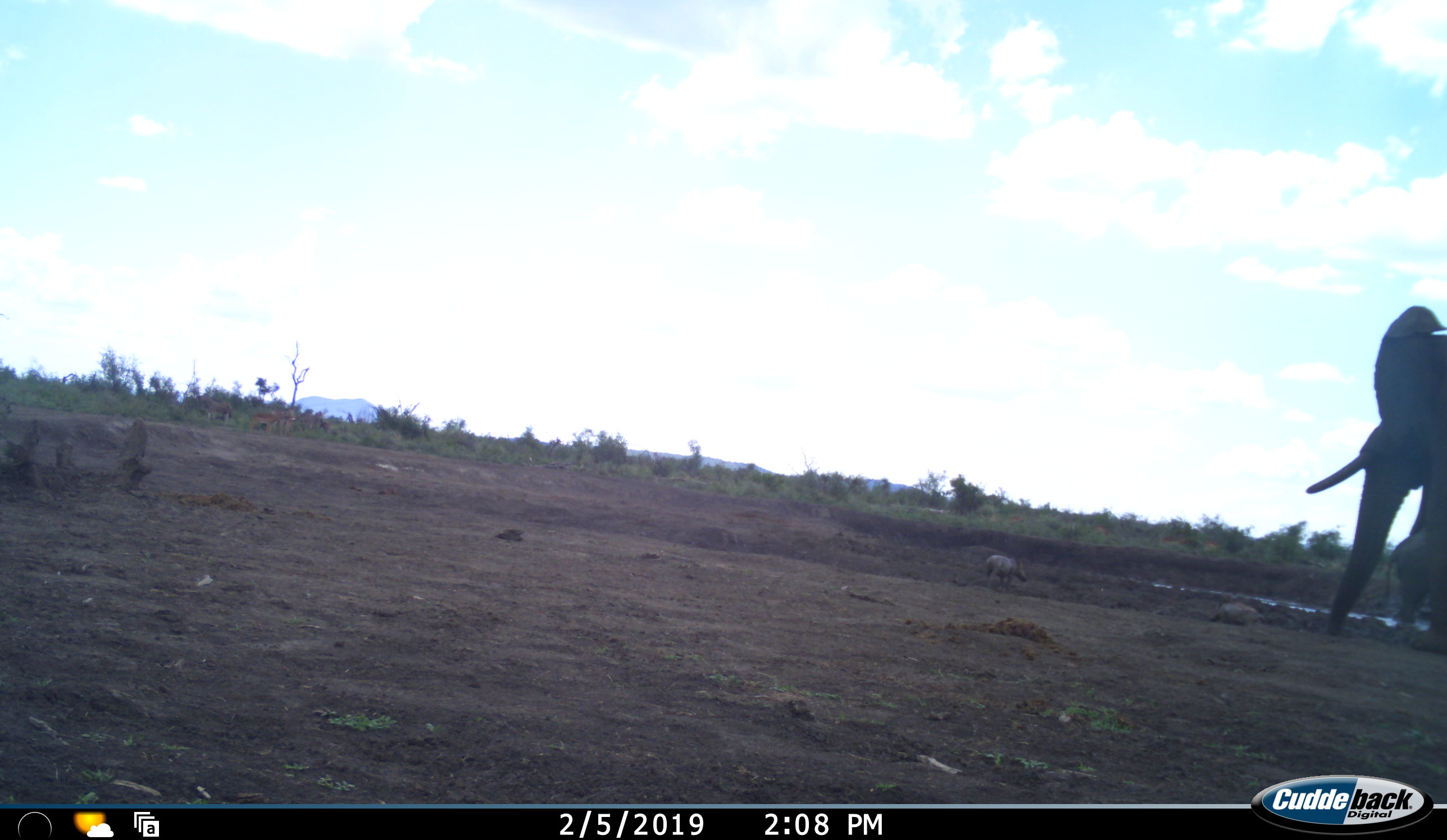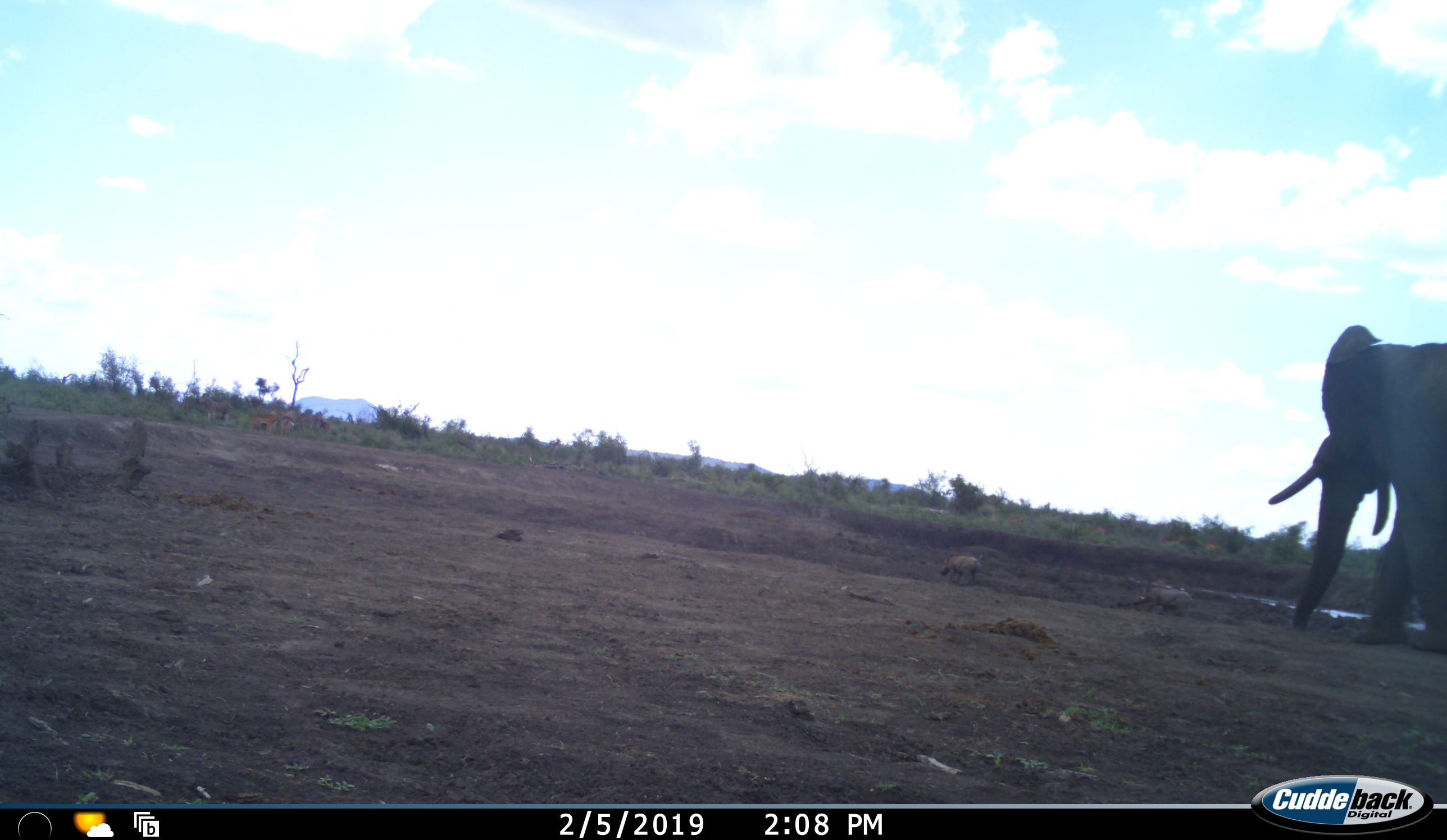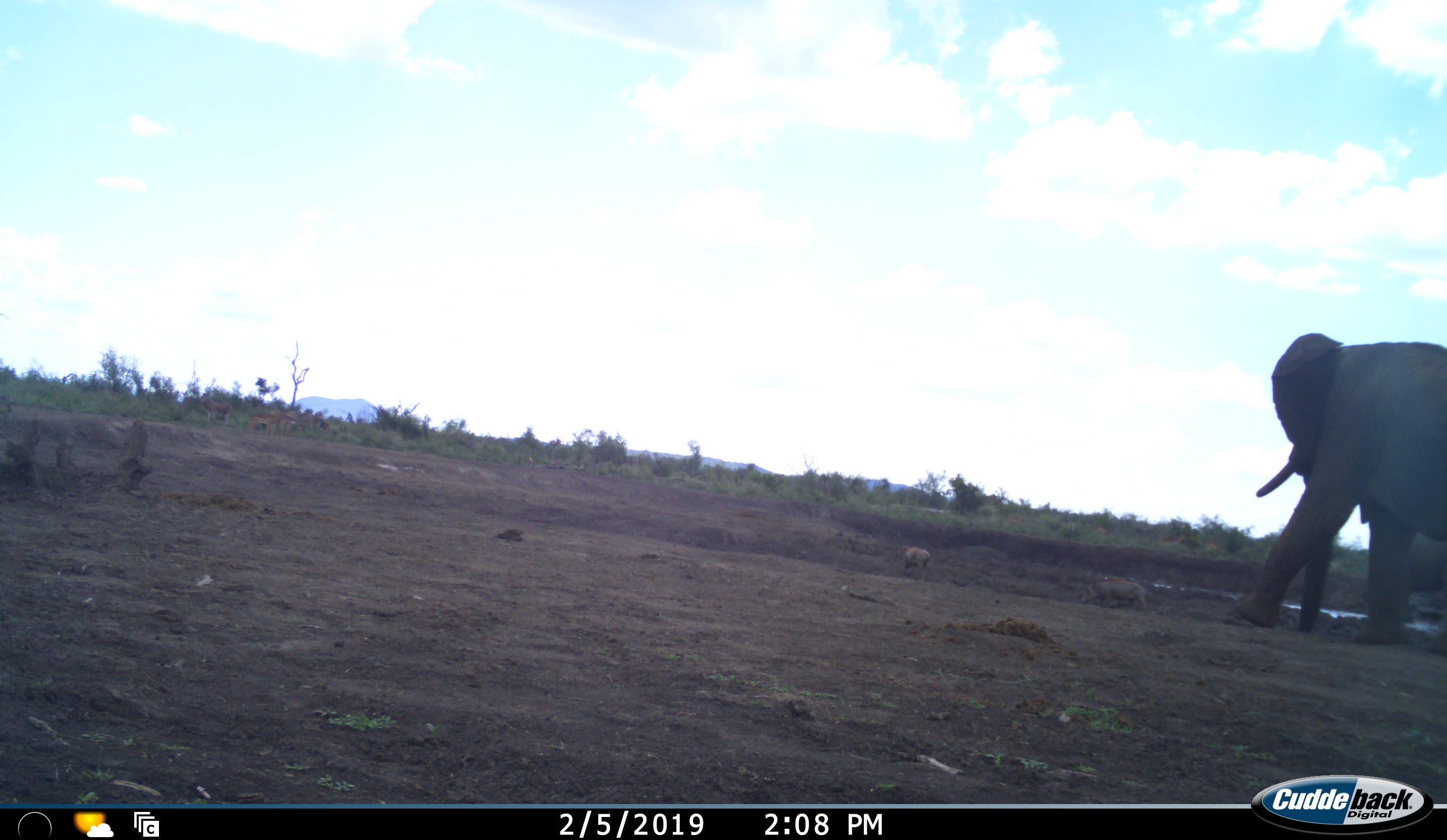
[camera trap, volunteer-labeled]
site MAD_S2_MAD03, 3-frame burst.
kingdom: Animalia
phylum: Chordata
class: Mammalia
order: Proboscidea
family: Elephantidae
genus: Loxodonta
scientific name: Loxodonta africana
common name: african bush elephant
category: elephant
Elephant (african bush elephant) (Loxodonta africana), count 1. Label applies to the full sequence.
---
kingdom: Animalia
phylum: Chordata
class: Mammalia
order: Artiodactyla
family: Suidae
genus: Phacochoerus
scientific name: Phacochoerus africanus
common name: warthog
Warthog (Phacochoerus africanus), count 2. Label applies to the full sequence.